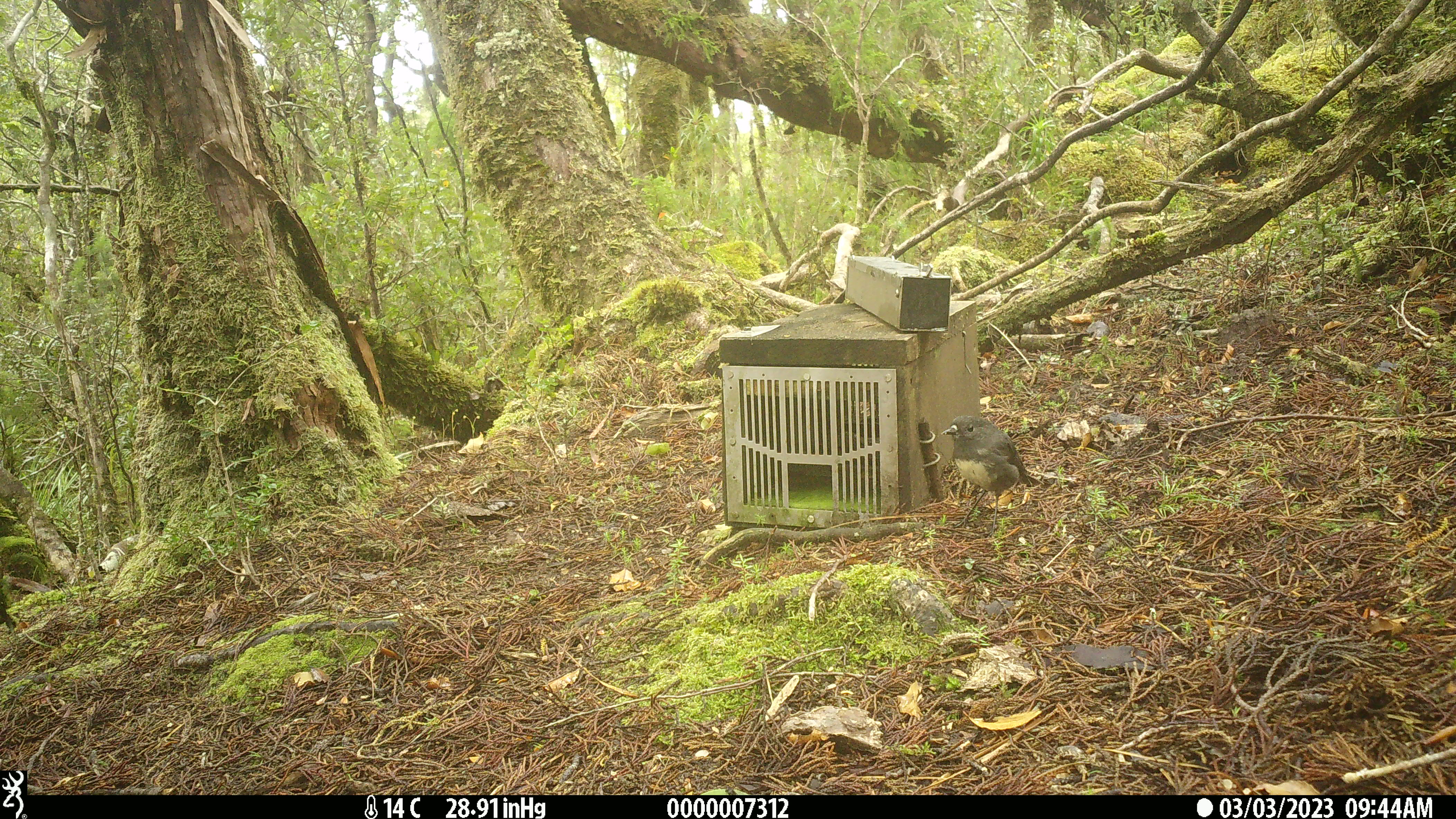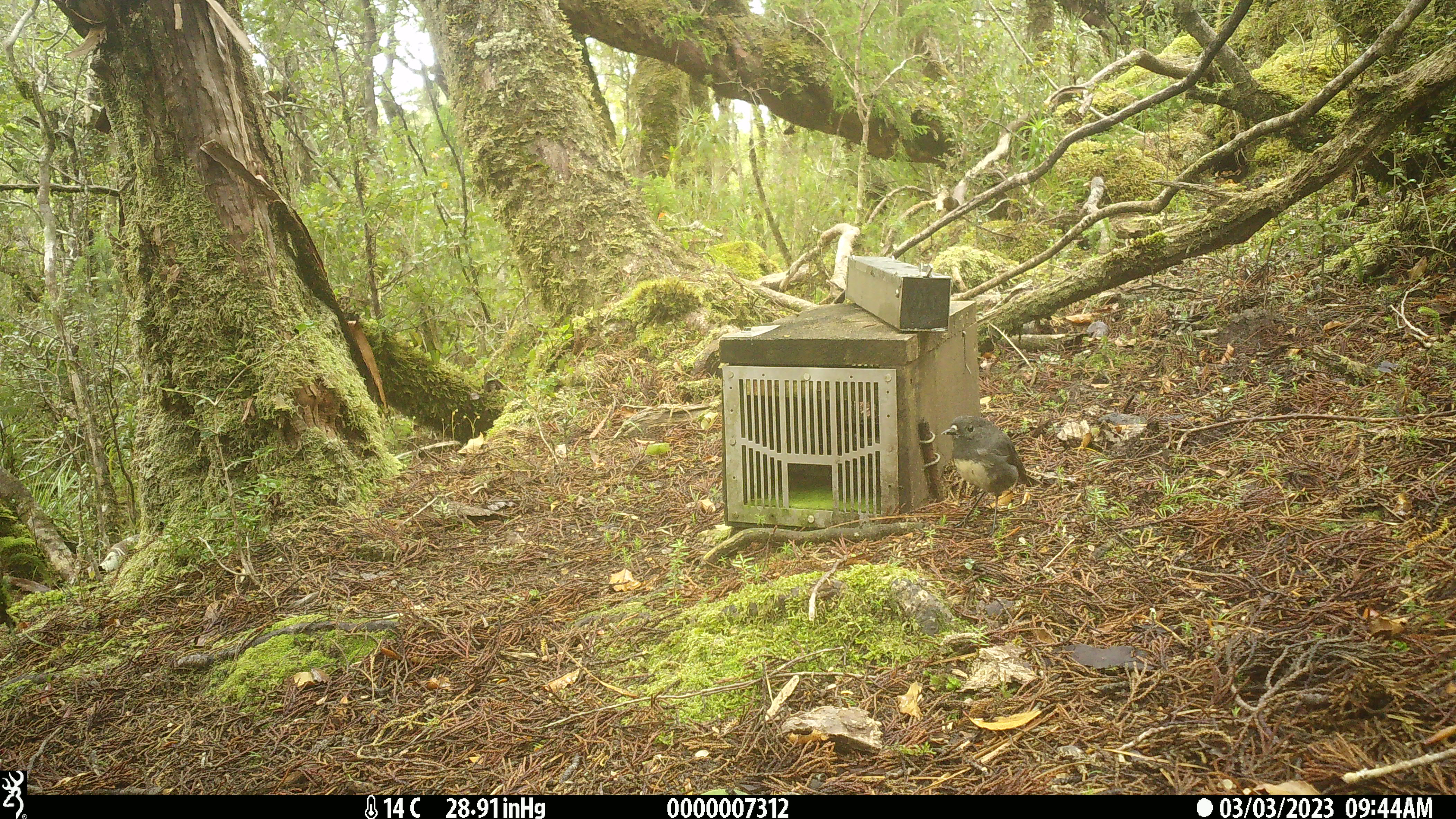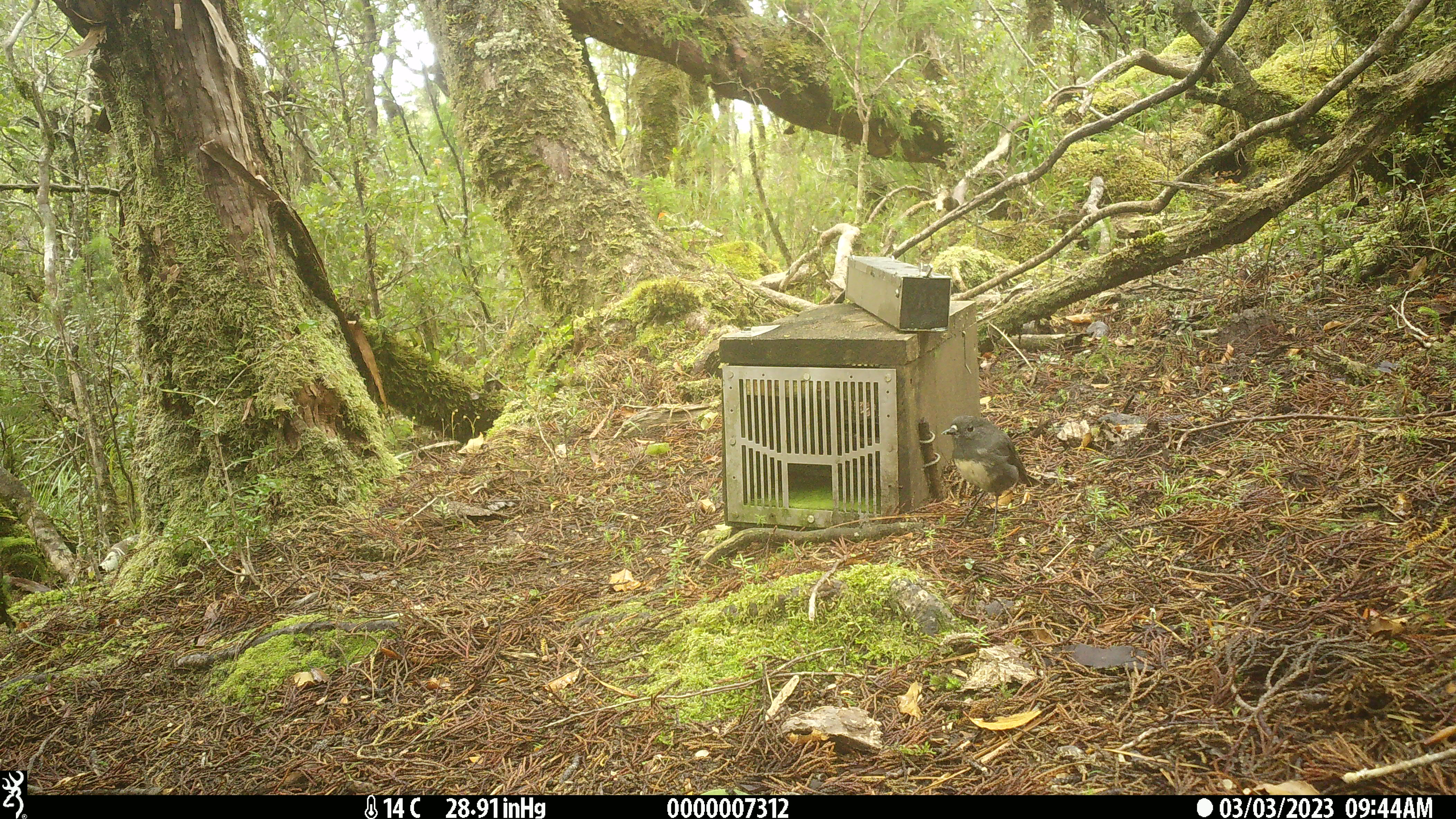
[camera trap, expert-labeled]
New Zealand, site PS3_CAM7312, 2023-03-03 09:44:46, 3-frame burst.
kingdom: Animalia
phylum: Chordata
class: Aves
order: Passeriformes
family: Petroicidae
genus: Petroica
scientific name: Petroica australis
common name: new zealand robin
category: robin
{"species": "robin (new zealand robin) (Petroica australis)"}